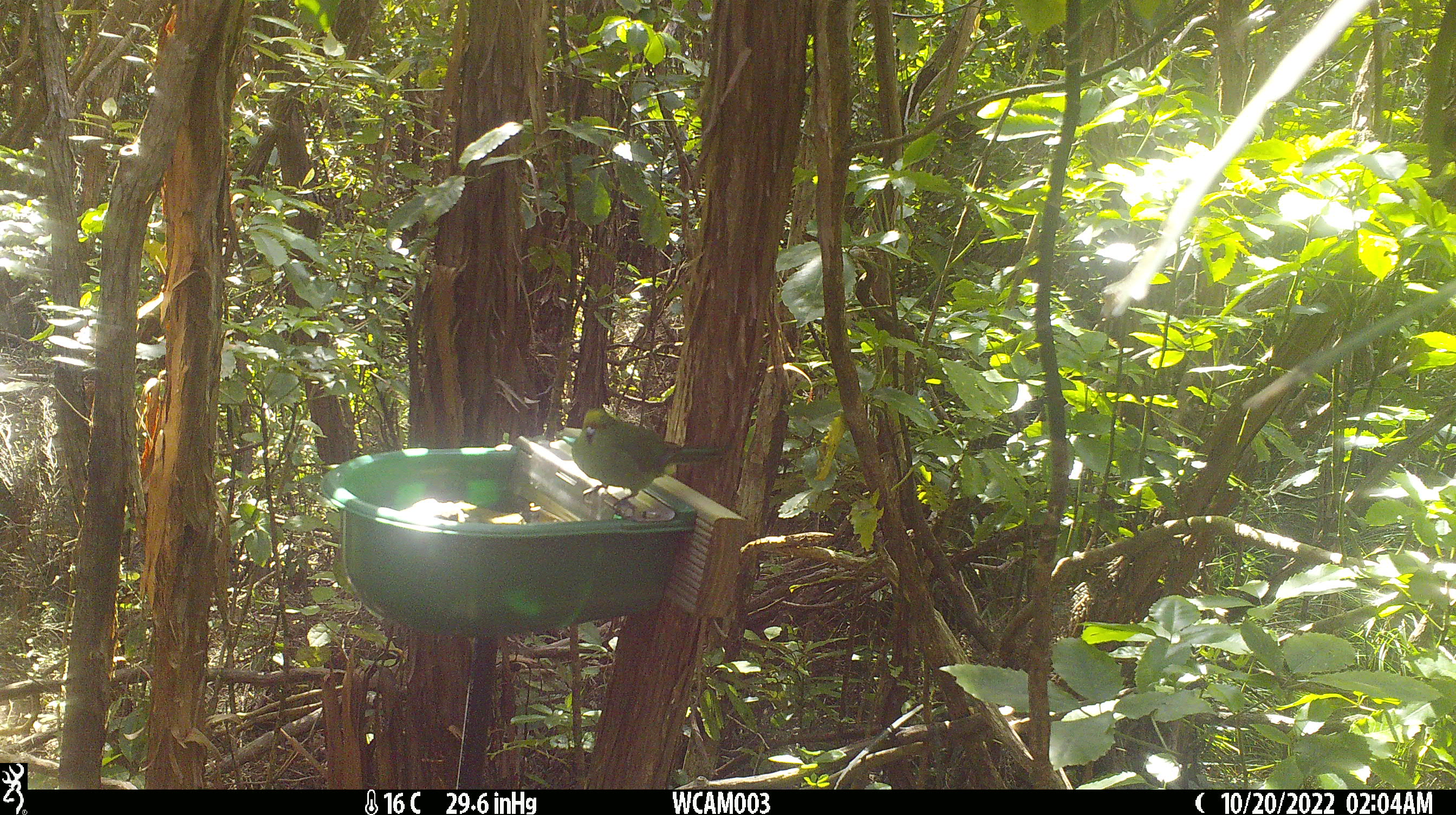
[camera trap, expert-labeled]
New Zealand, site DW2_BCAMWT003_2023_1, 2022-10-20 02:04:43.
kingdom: Animalia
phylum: Chordata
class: Aves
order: Psittaciformes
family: Psittaculidae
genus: Cyanoramphus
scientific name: Cyanoramphus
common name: parakeet